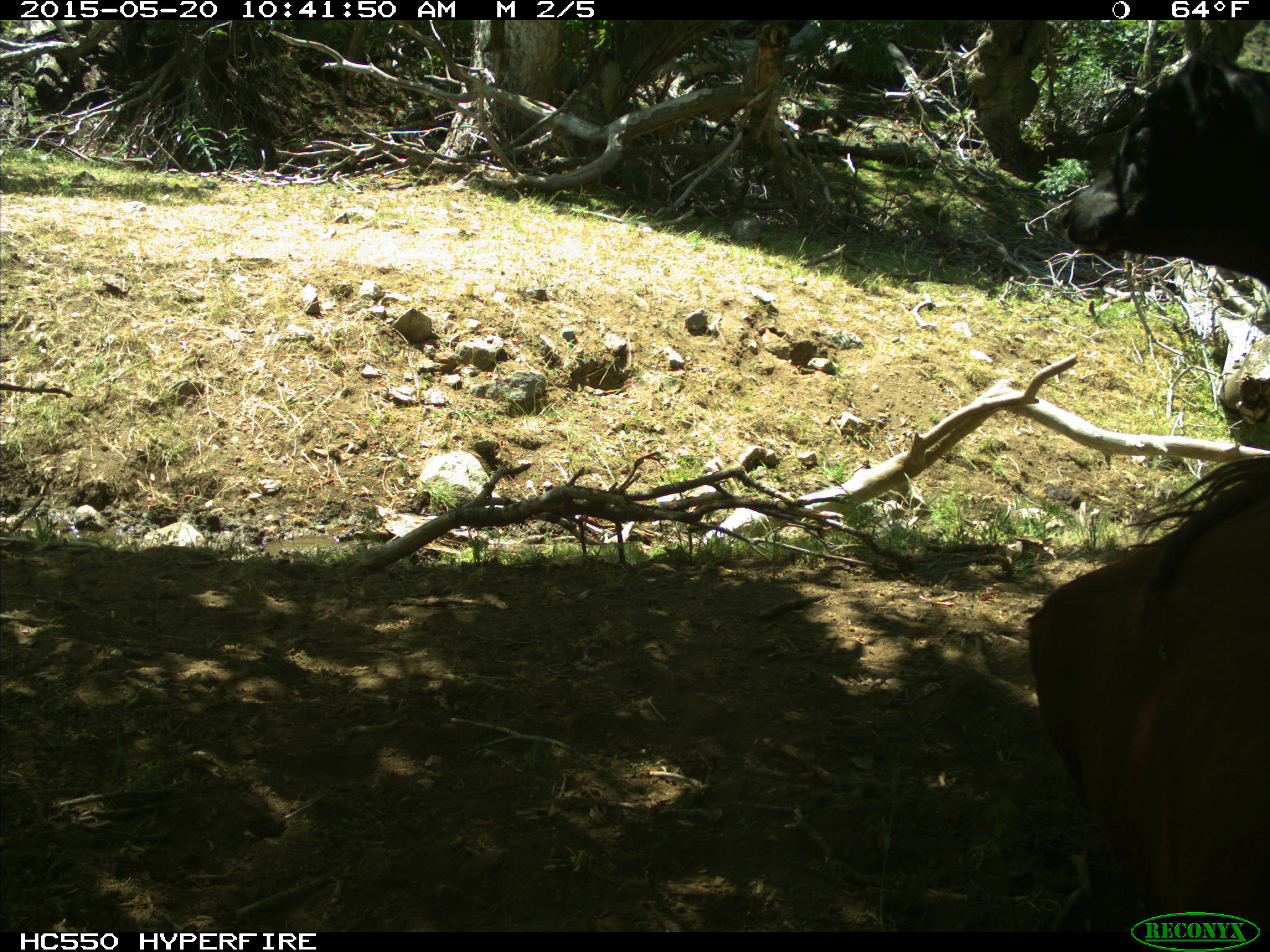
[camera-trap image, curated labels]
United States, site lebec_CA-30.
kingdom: Animalia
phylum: Chordata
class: Mammalia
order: Artiodactyla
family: Bovidae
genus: Bos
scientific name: Bos taurus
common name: domestic cow